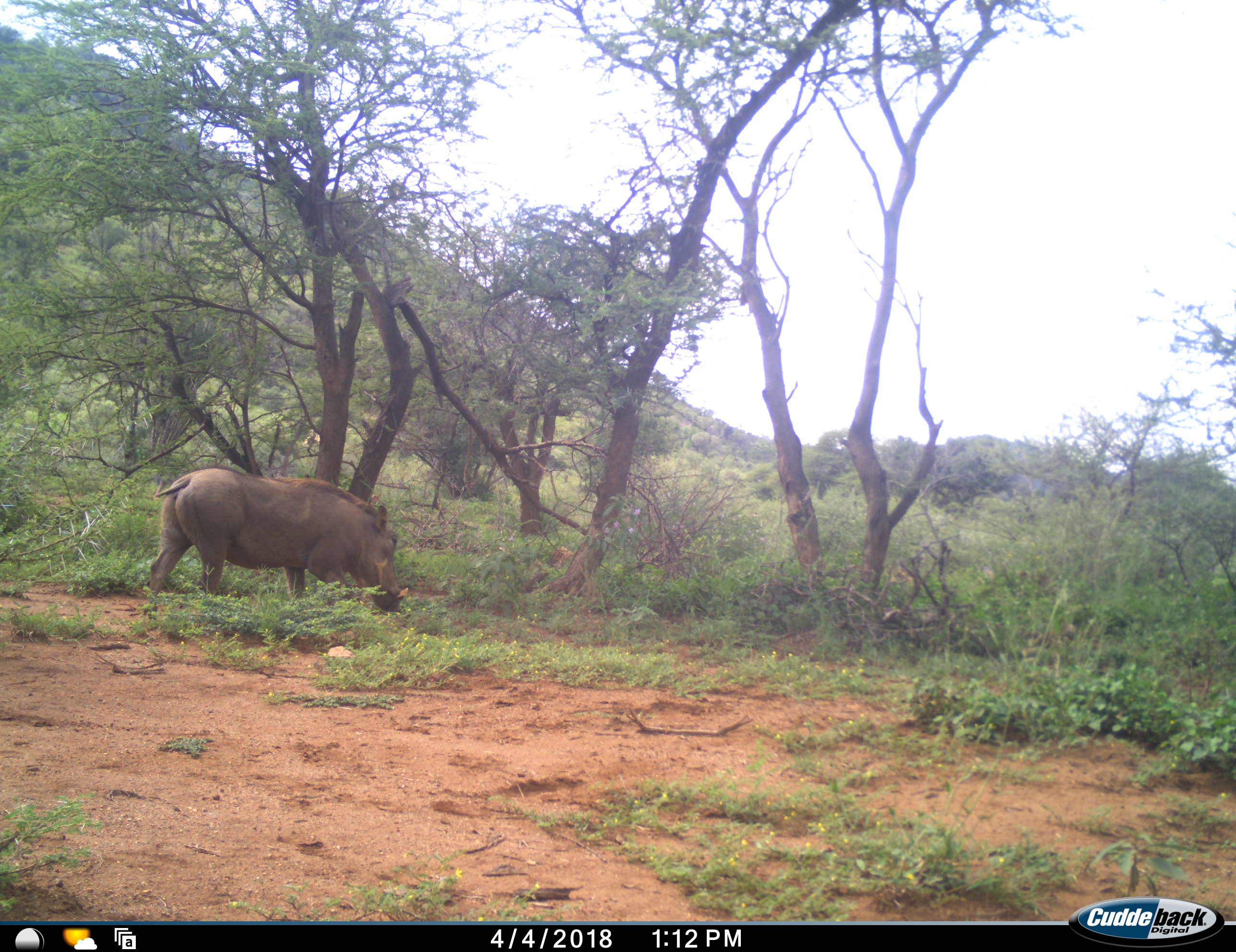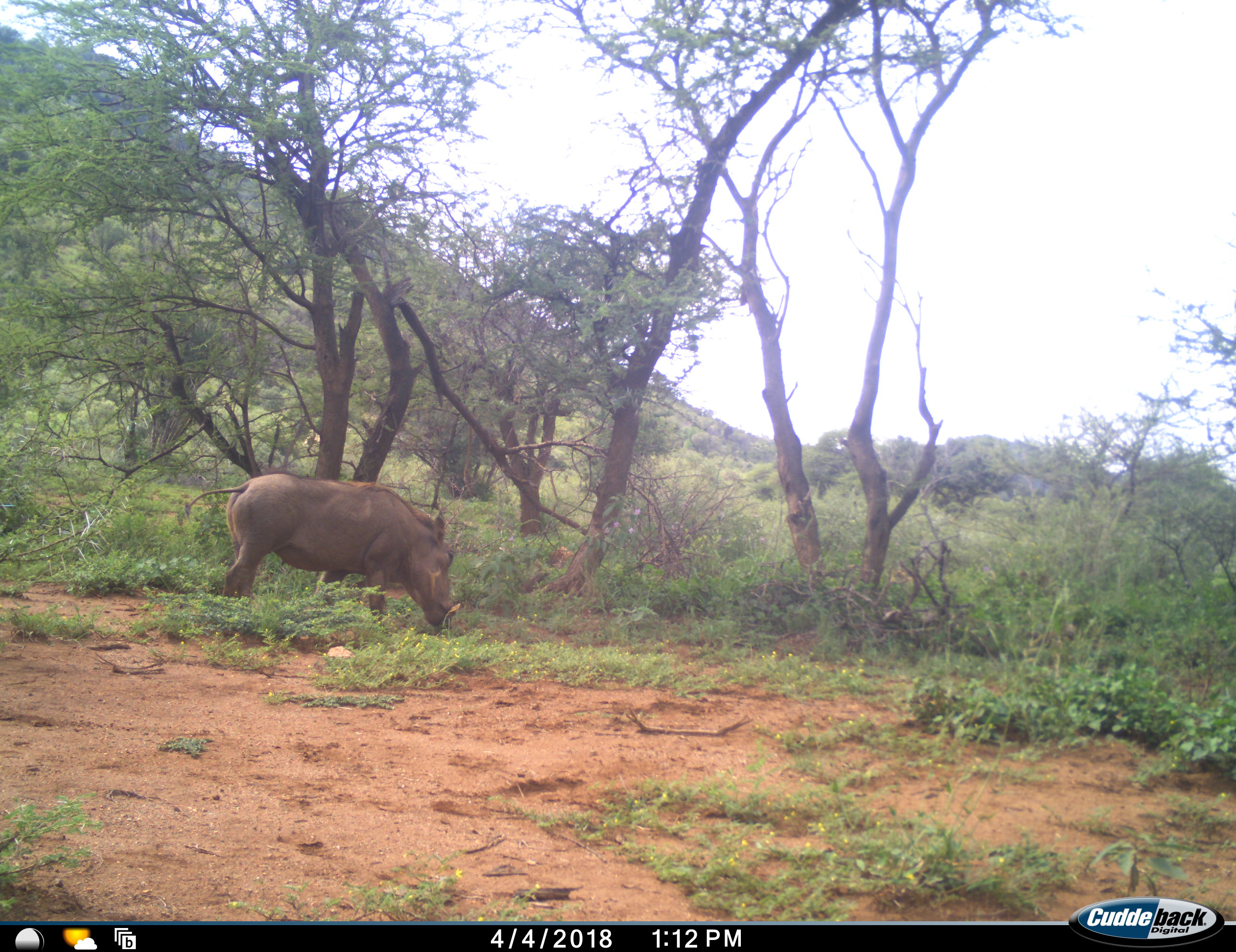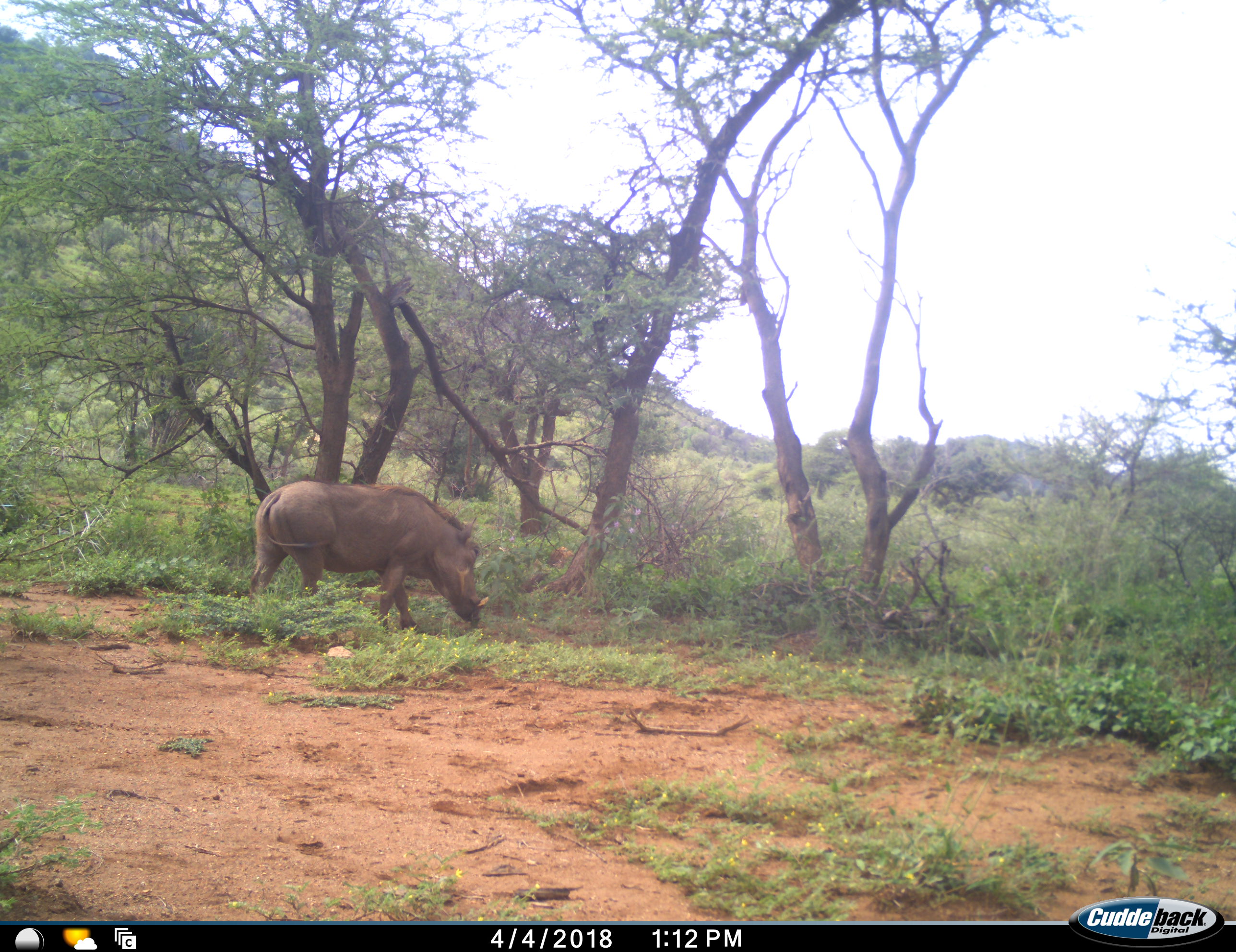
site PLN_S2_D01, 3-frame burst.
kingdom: Animalia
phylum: Chordata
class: Mammalia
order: Artiodactyla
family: Suidae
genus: Phacochoerus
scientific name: Phacochoerus africanus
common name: warthog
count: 1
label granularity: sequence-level